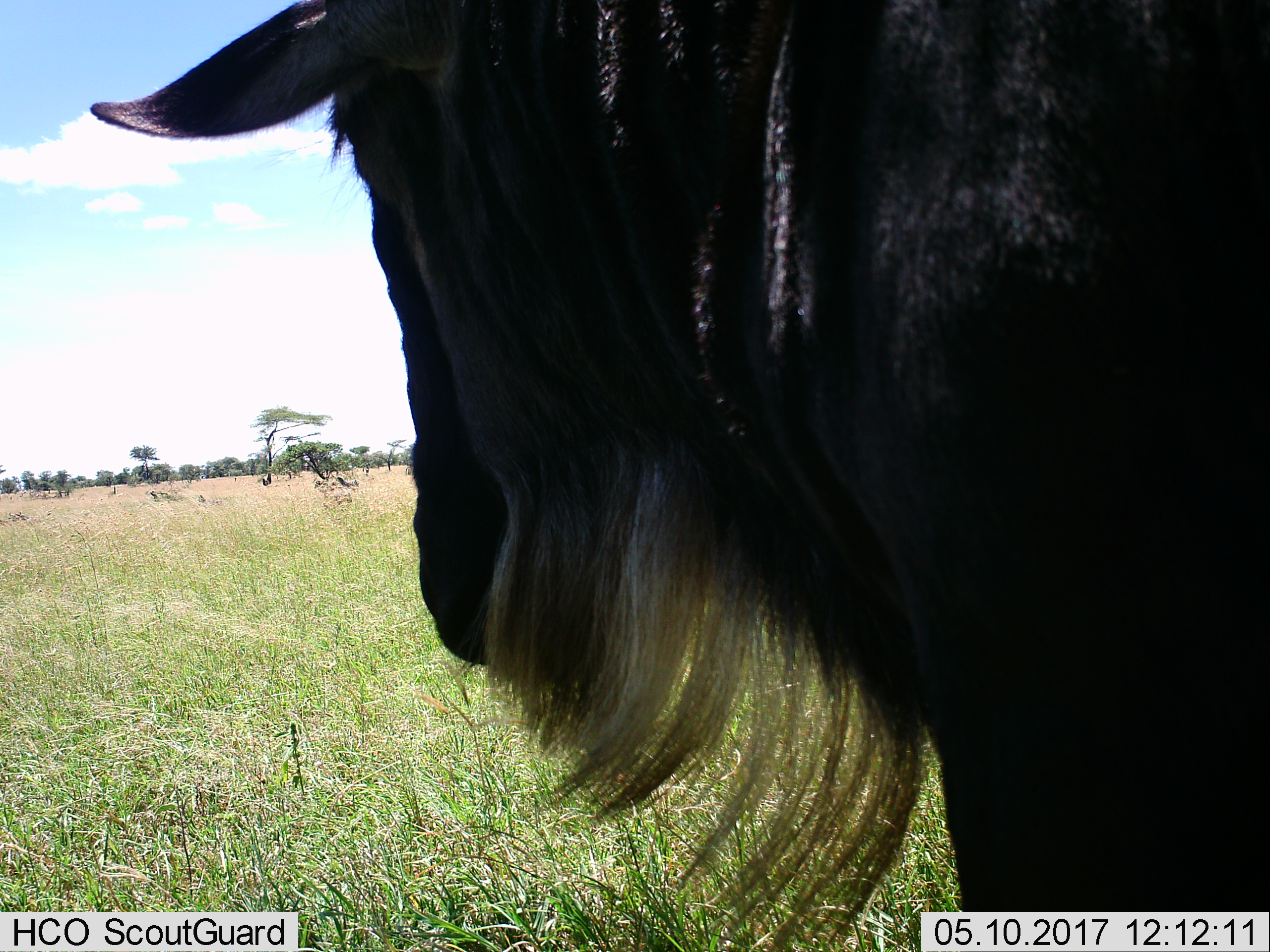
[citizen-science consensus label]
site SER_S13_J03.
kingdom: Animalia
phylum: Chordata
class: Mammalia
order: Artiodactyla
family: Bovidae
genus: Connochaetes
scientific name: Connochaetes taurinus taurinus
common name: blue wildebeest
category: wildebeestblue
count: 1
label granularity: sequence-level